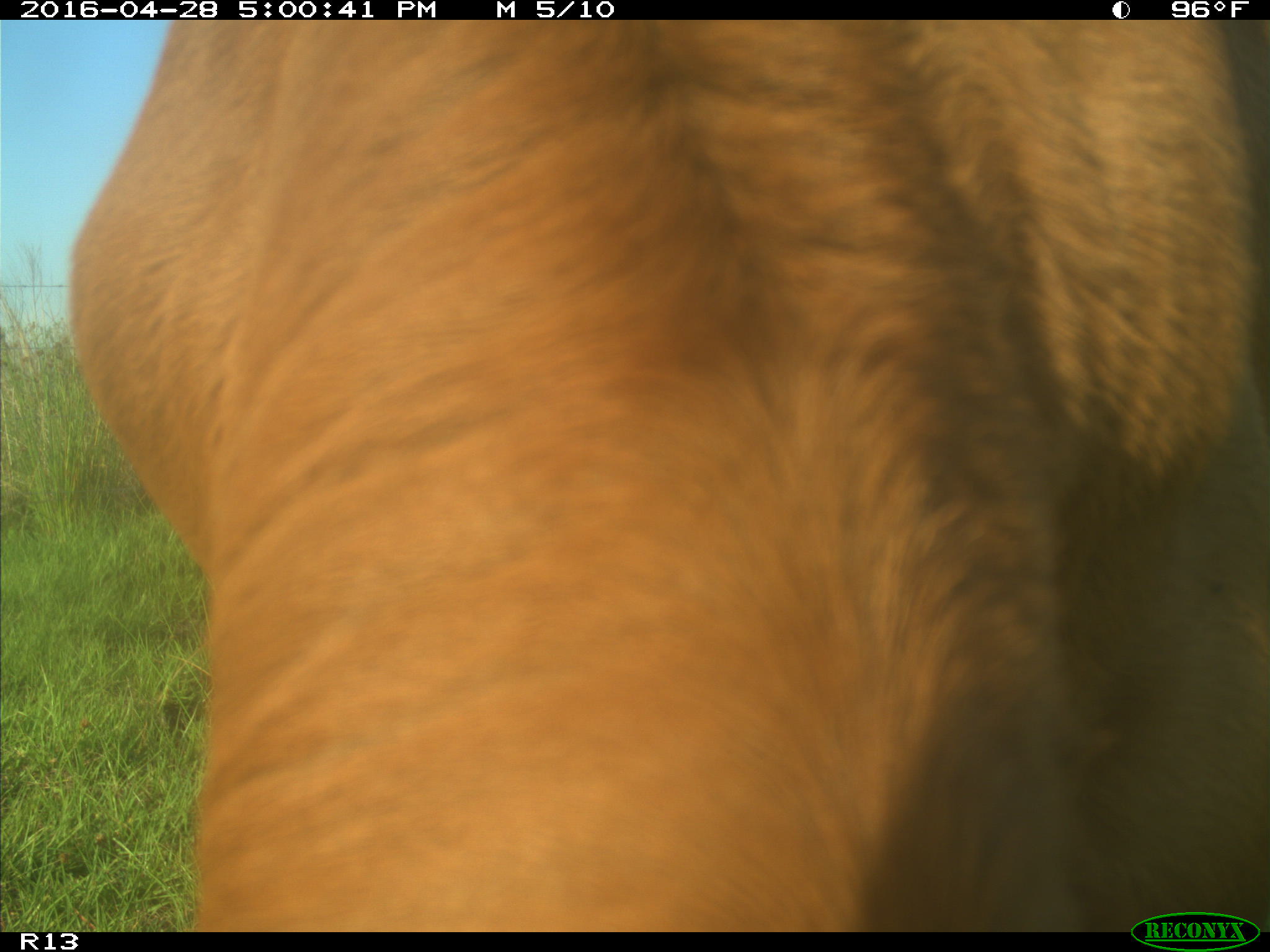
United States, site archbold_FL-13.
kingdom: Animalia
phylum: Chordata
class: Mammalia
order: Artiodactyla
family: Bovidae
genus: Bos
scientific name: Bos taurus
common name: domestic cow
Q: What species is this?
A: Bos taurus (domestic cow).